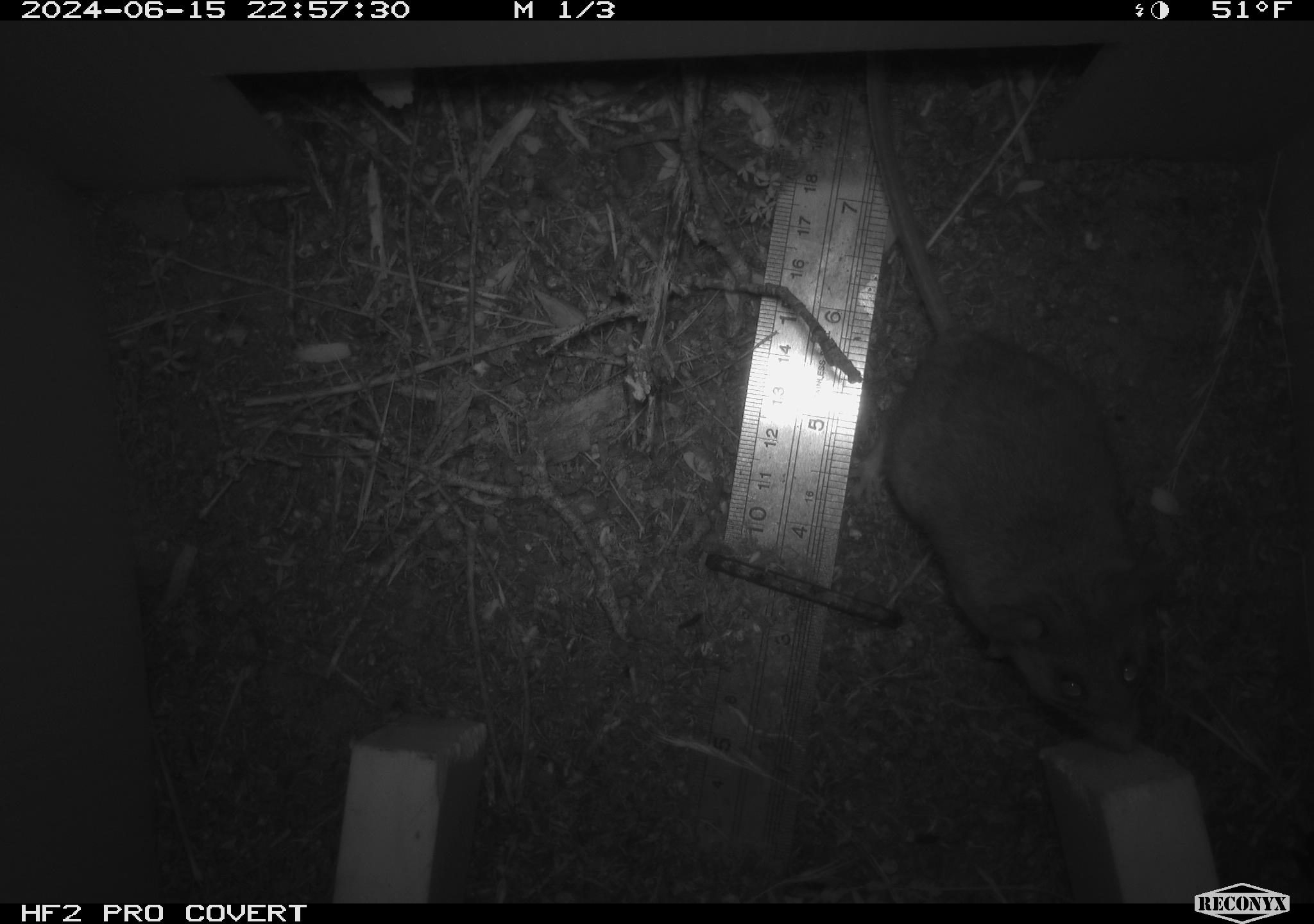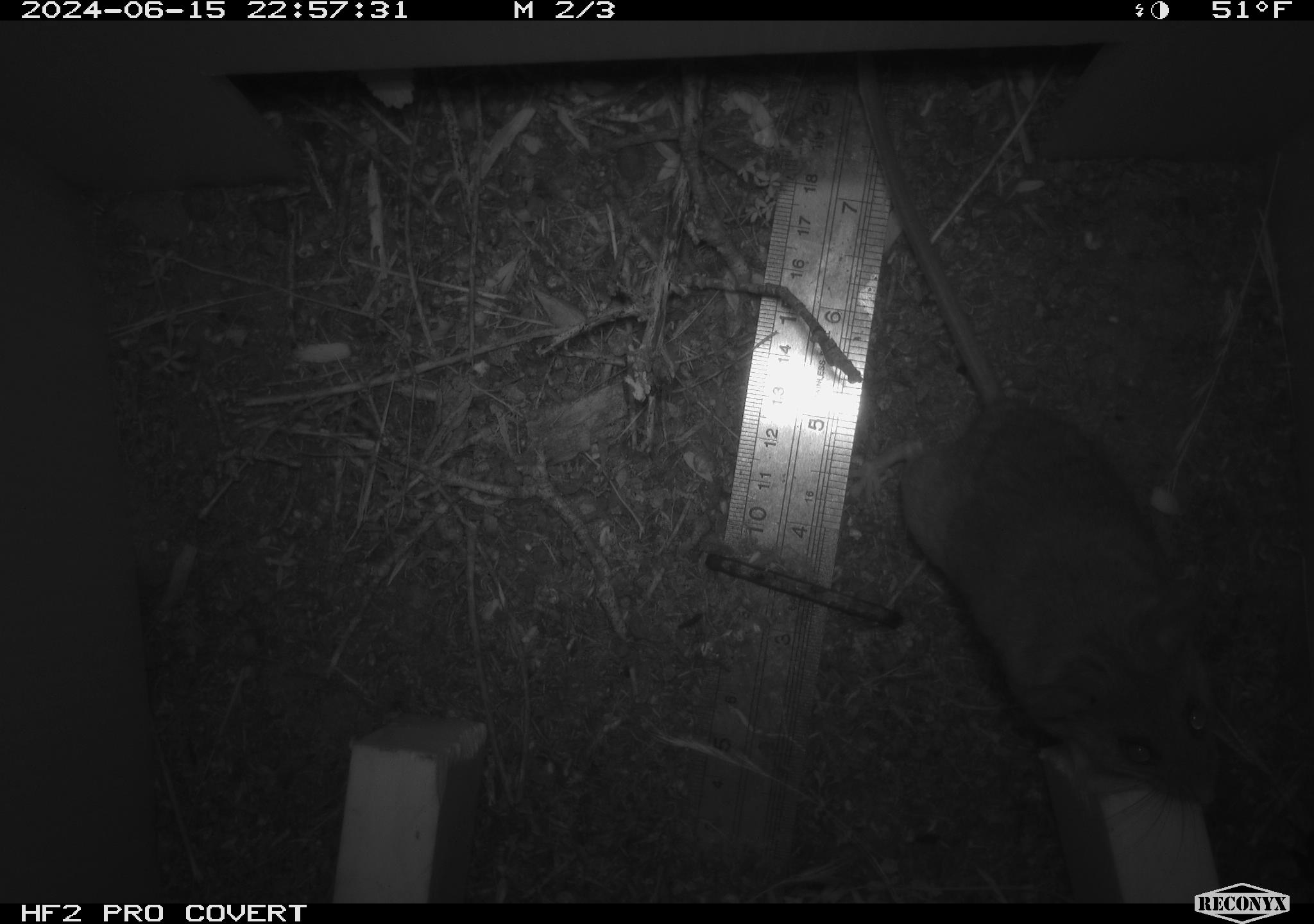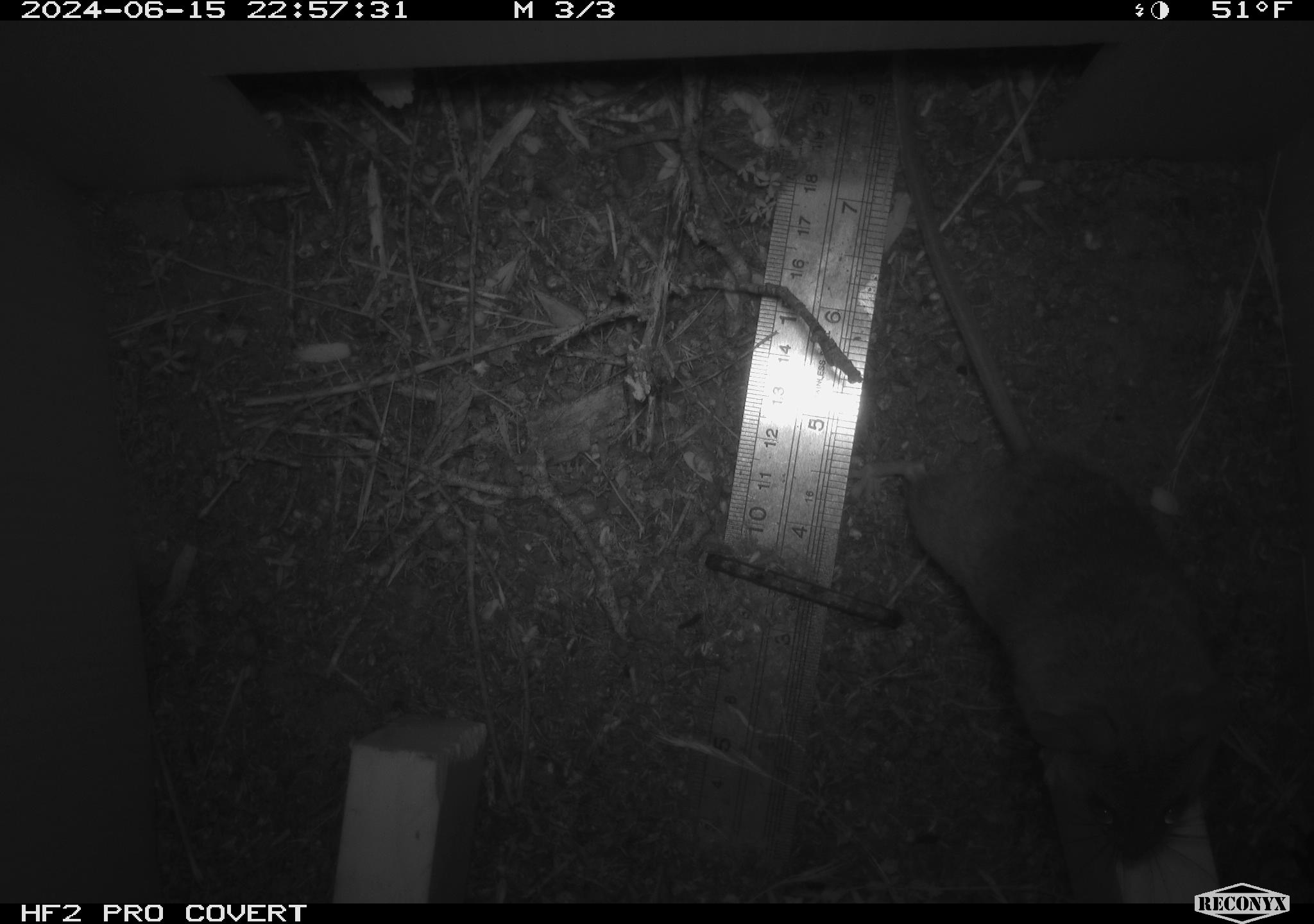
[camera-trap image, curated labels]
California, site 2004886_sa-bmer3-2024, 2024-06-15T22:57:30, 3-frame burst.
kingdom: Animalia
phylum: Chordata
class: Mammalia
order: Rodentia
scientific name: Rodentia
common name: mouse species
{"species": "mouse species (Rodentia)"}